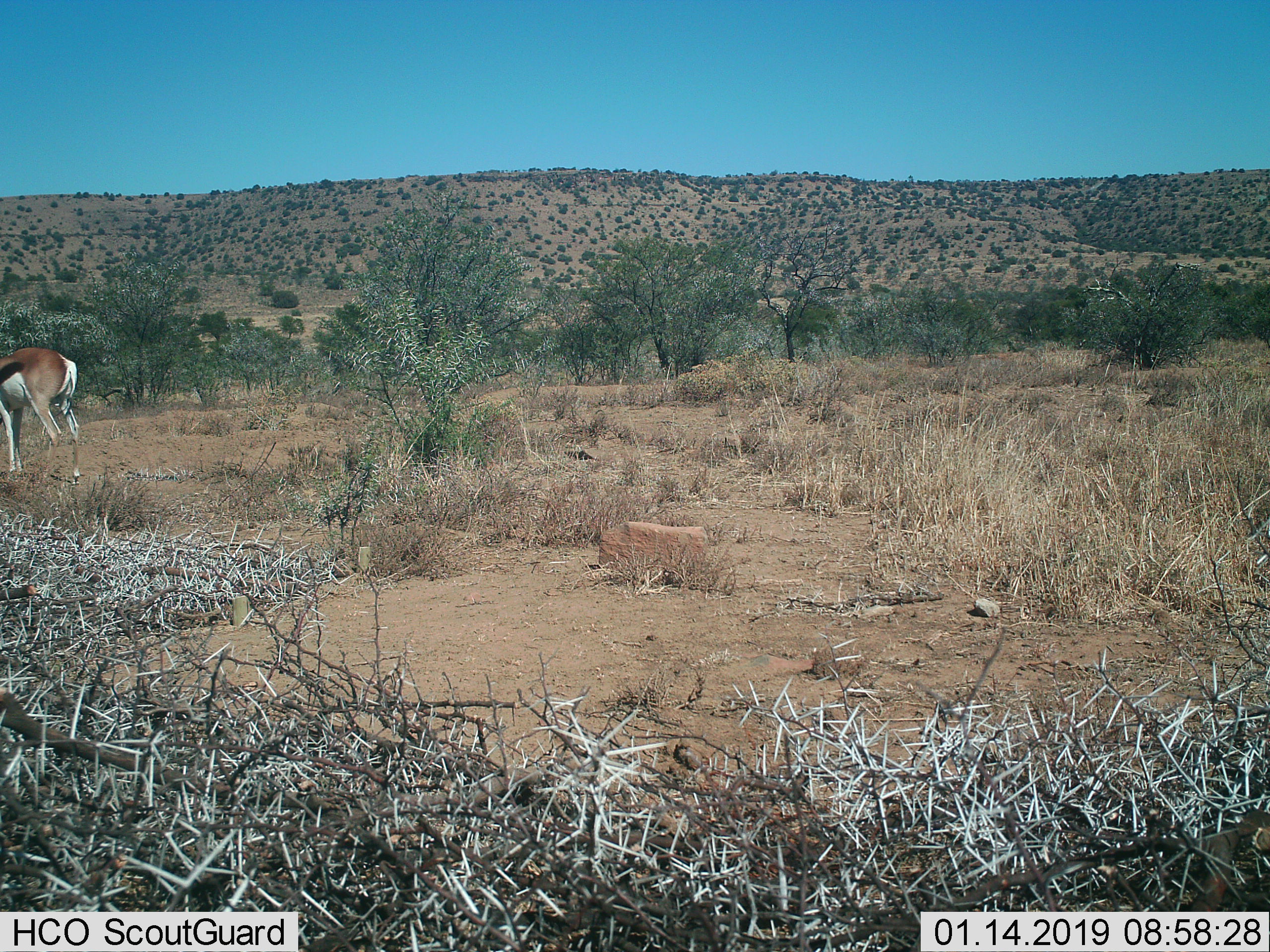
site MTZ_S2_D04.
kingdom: Animalia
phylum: Chordata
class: Mammalia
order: Artiodactyla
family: Bovidae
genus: Antidorcas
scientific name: Antidorcas marsupialis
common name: springbok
Springbok (Antidorcas marsupialis), count 1. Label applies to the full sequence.